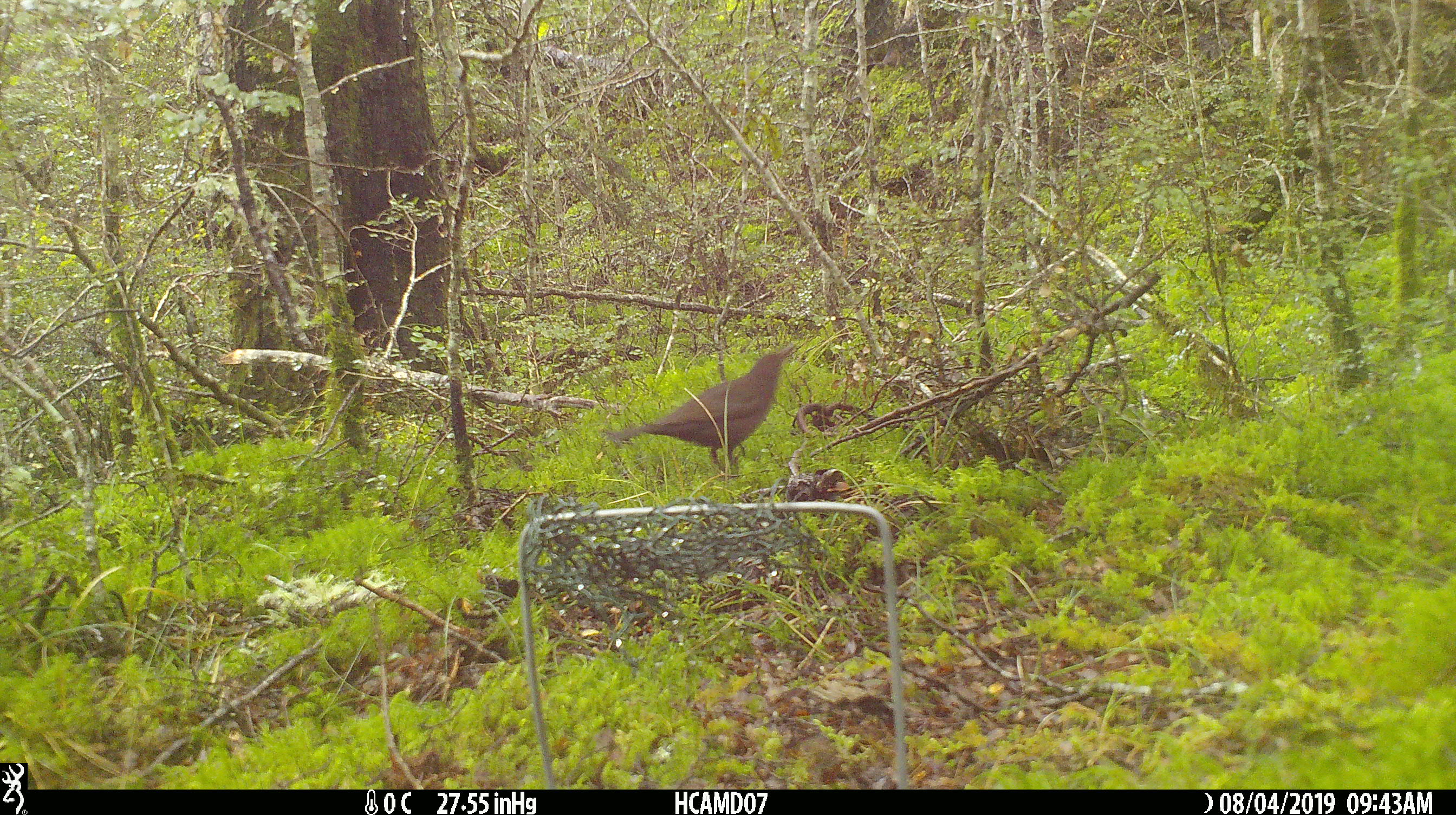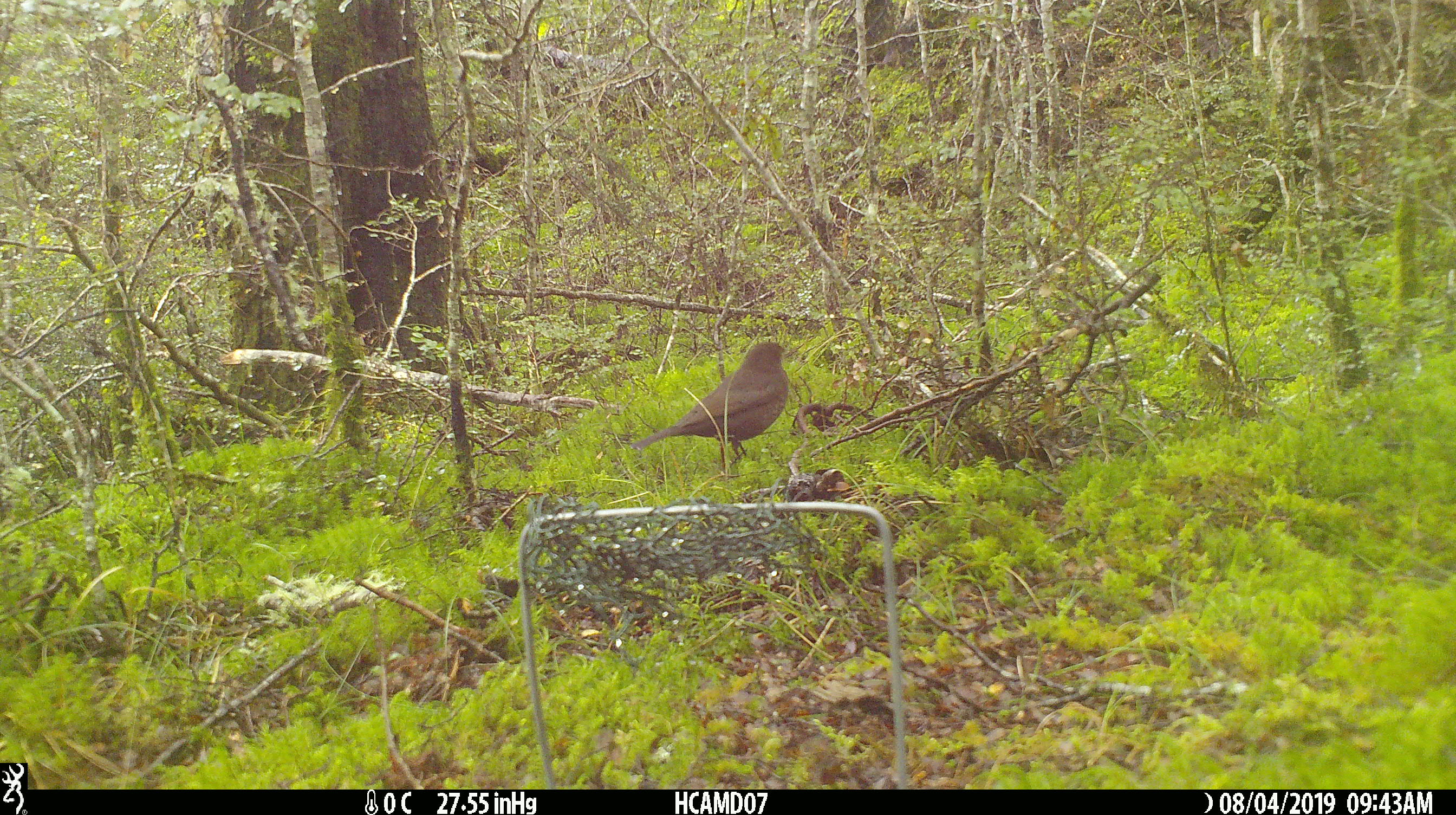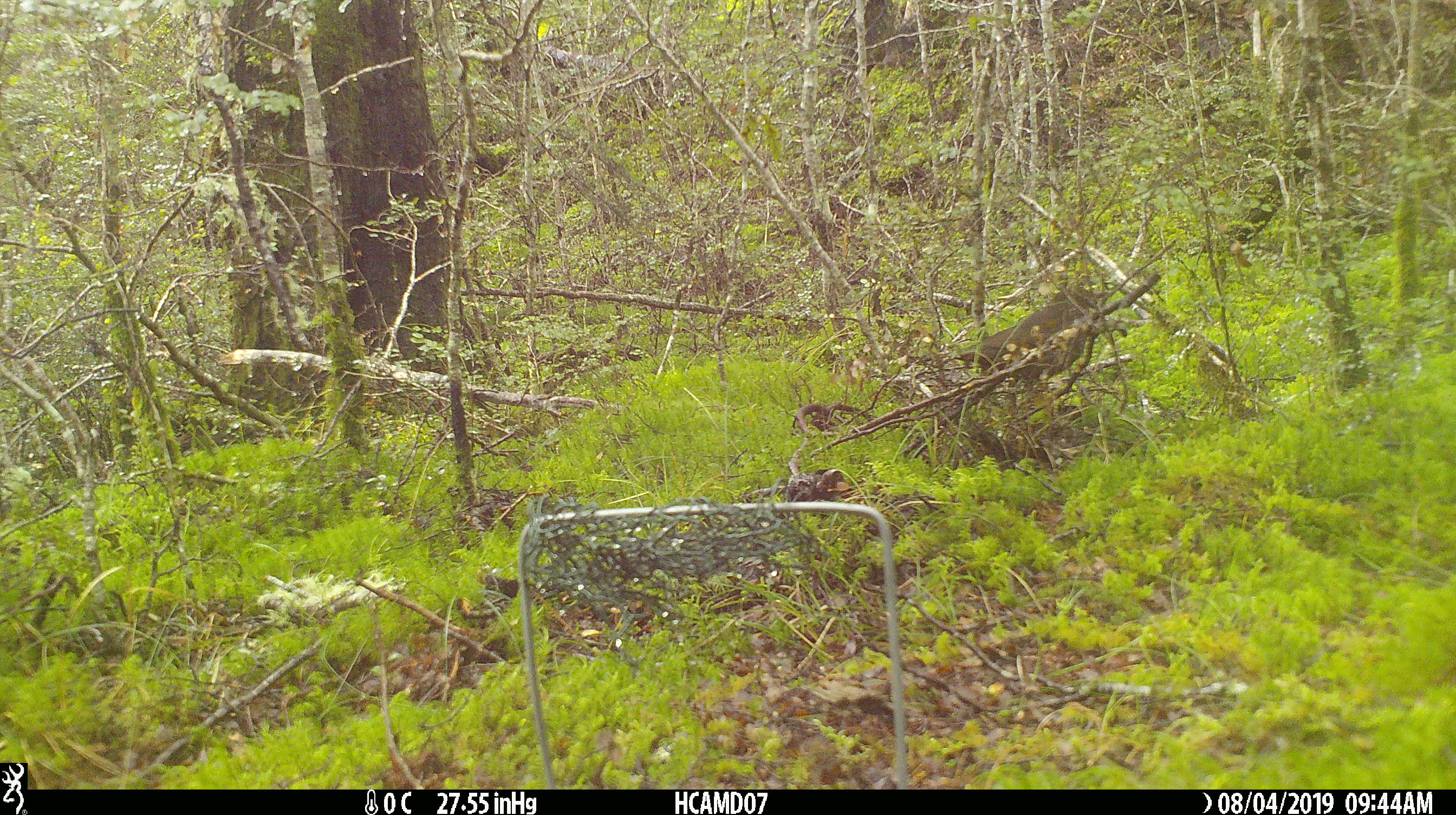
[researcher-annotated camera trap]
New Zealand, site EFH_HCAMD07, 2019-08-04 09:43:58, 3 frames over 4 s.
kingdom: Animalia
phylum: Chordata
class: Aves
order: Passeriformes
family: Turdidae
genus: Turdus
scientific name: Turdus merula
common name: eurasian blackbird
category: blackbird